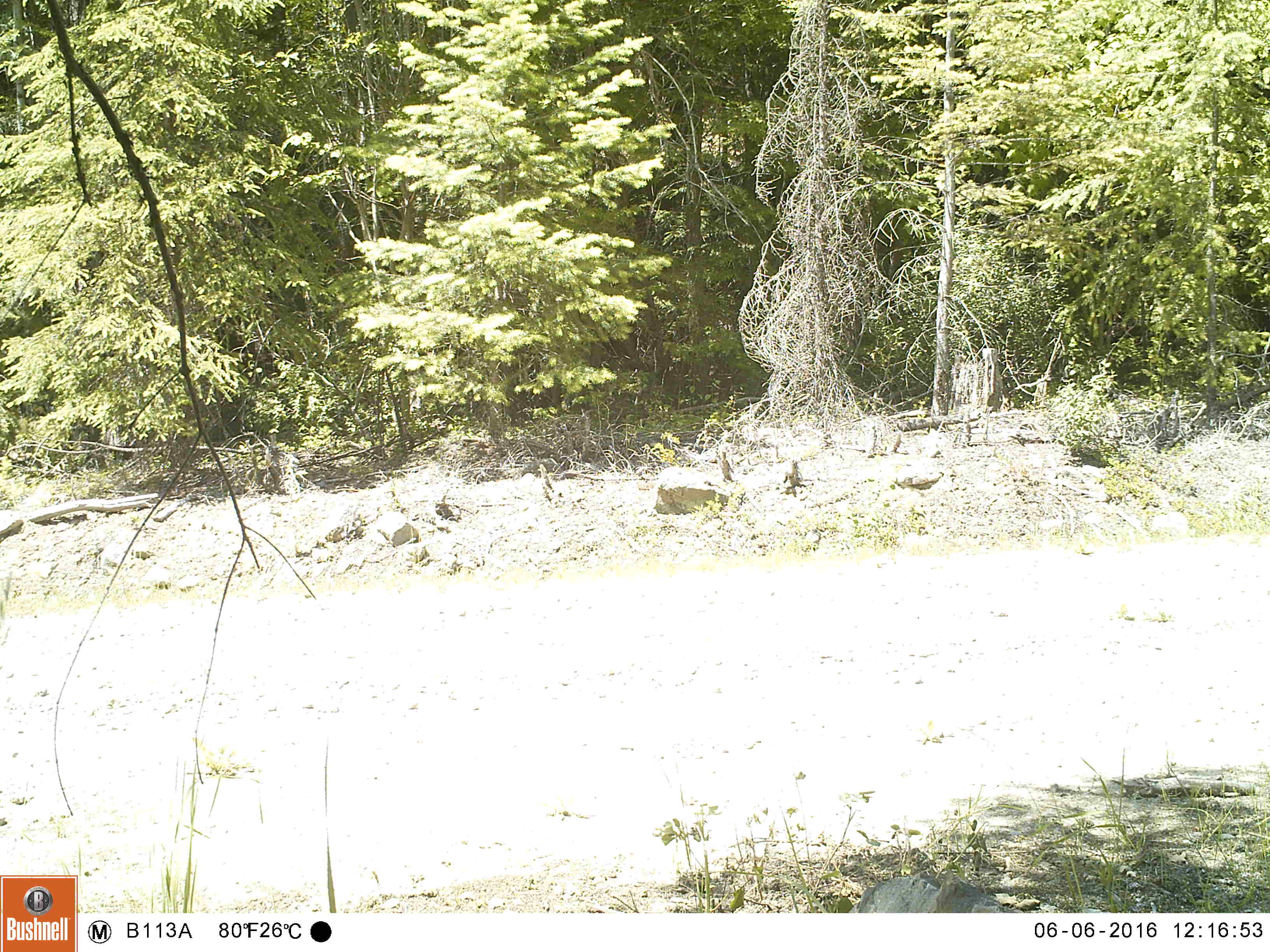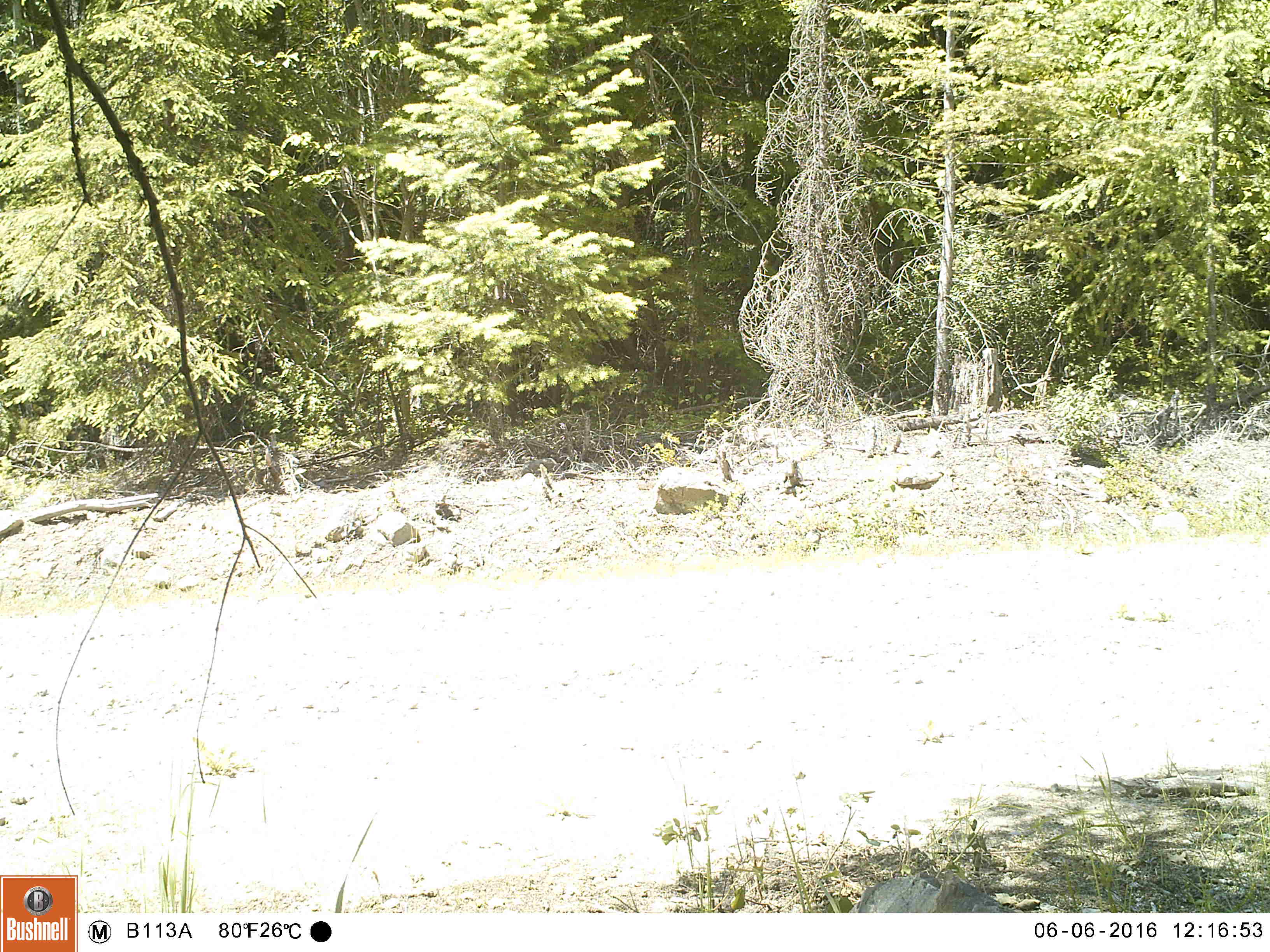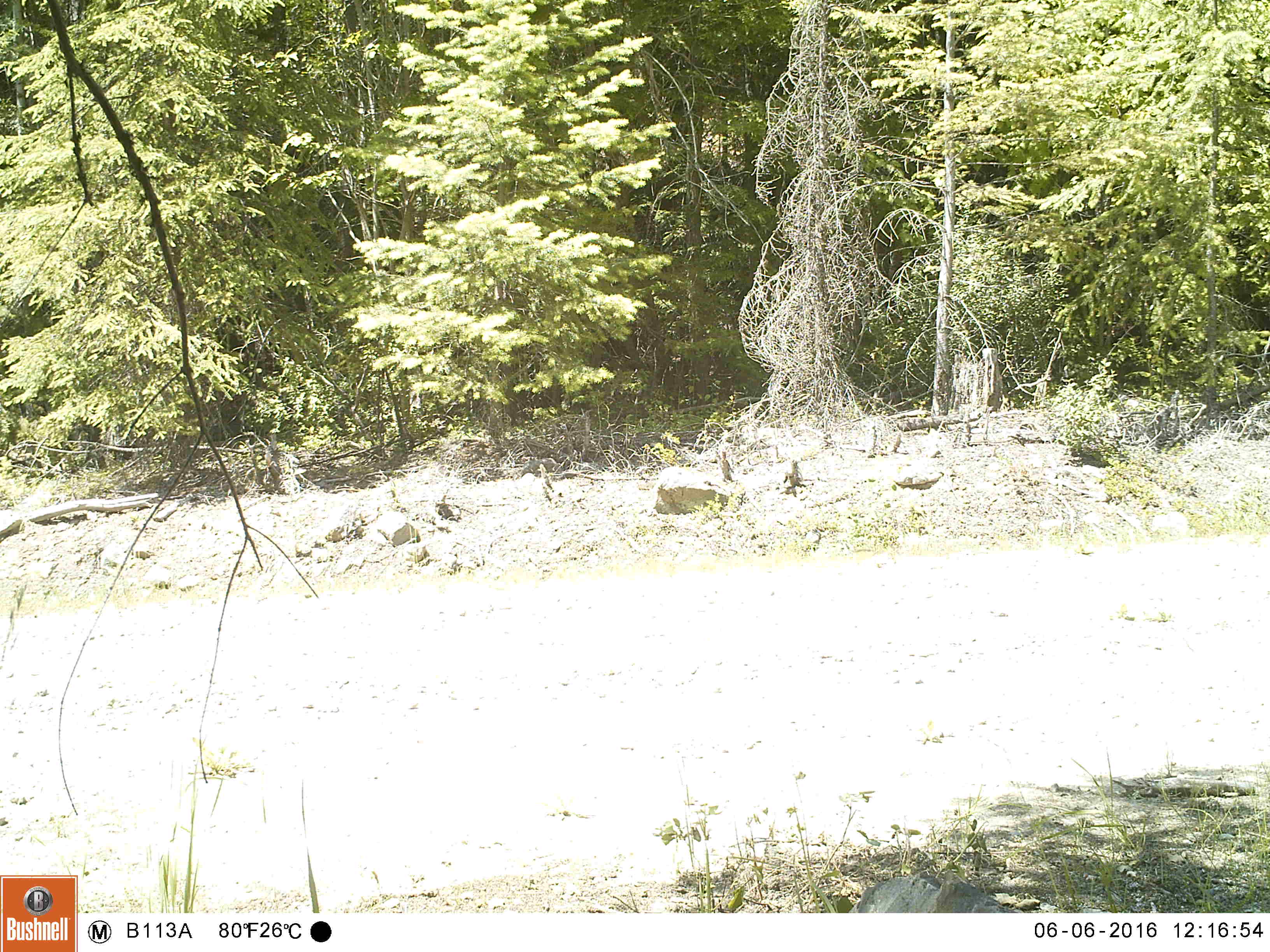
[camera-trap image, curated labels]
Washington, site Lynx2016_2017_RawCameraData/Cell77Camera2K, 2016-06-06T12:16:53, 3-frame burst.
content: no animal present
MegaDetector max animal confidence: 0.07